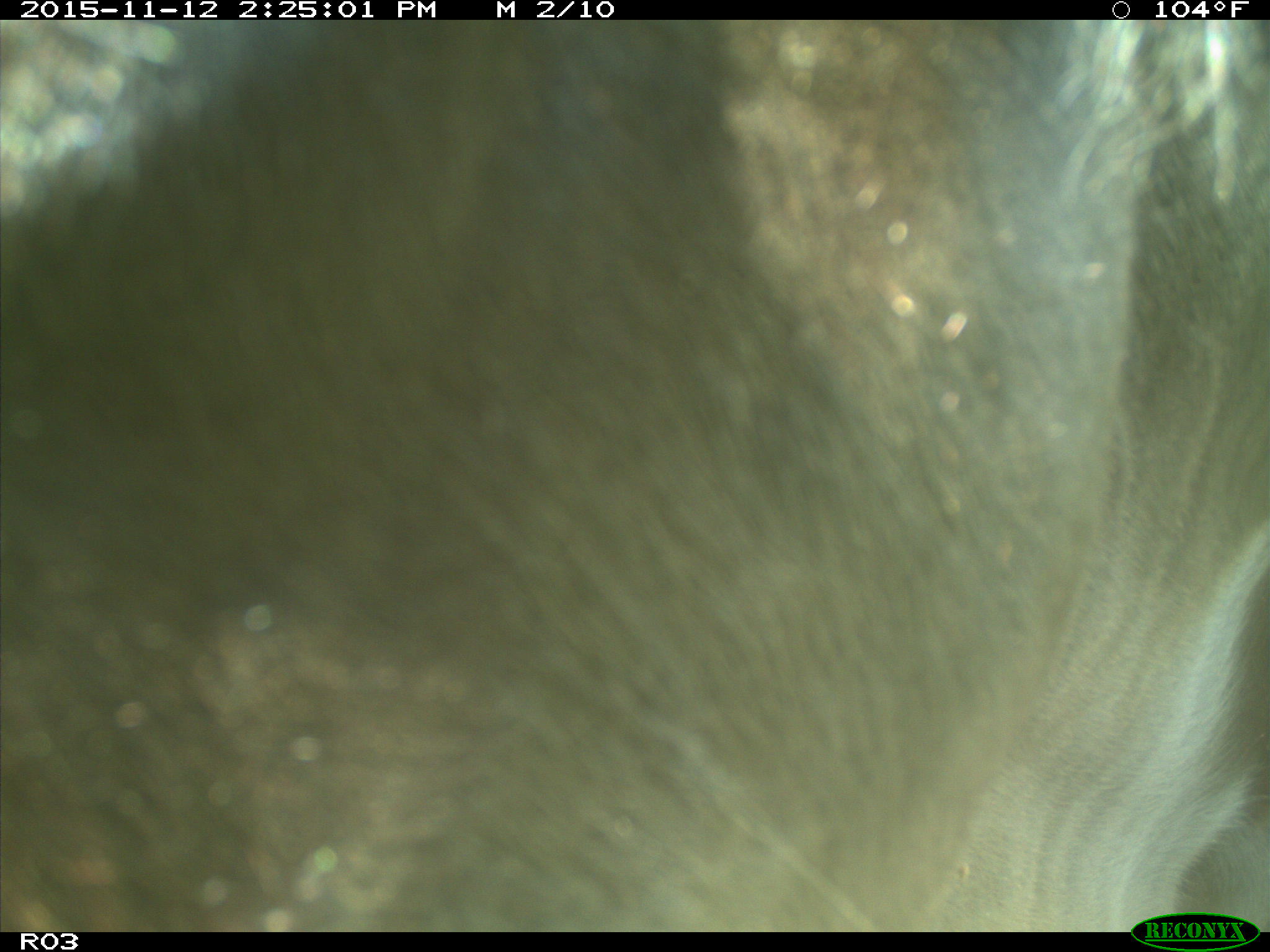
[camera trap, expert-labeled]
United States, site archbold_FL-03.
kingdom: Animalia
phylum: Chordata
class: Mammalia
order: Artiodactyla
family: Bovidae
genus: Bos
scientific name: Bos taurus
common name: domestic cow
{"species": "Bos taurus (domestic cow)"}